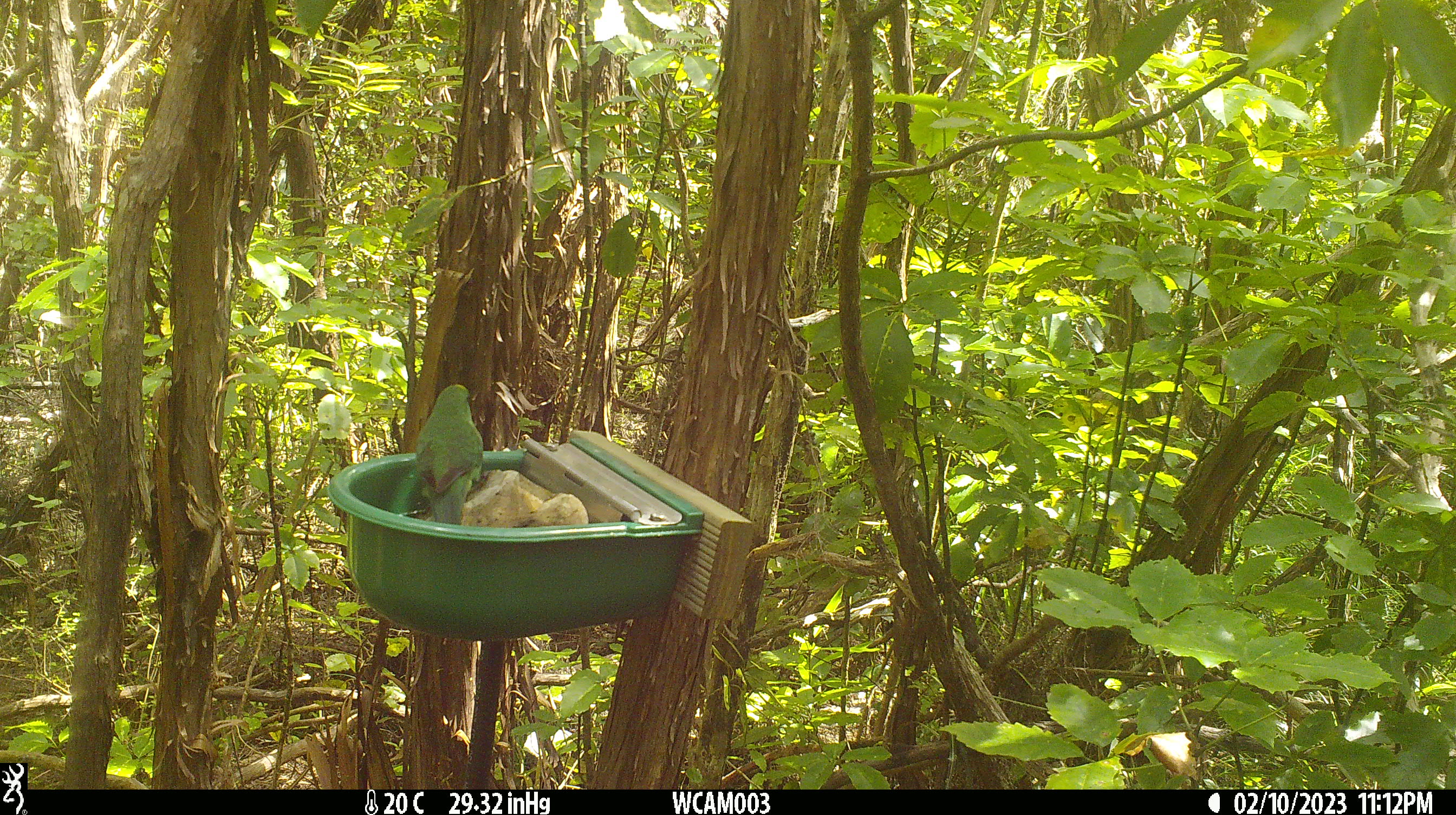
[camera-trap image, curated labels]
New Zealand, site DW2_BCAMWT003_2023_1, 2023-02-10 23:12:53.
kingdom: Animalia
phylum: Chordata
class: Aves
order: Psittaciformes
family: Psittaculidae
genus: Cyanoramphus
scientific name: Cyanoramphus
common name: parakeet